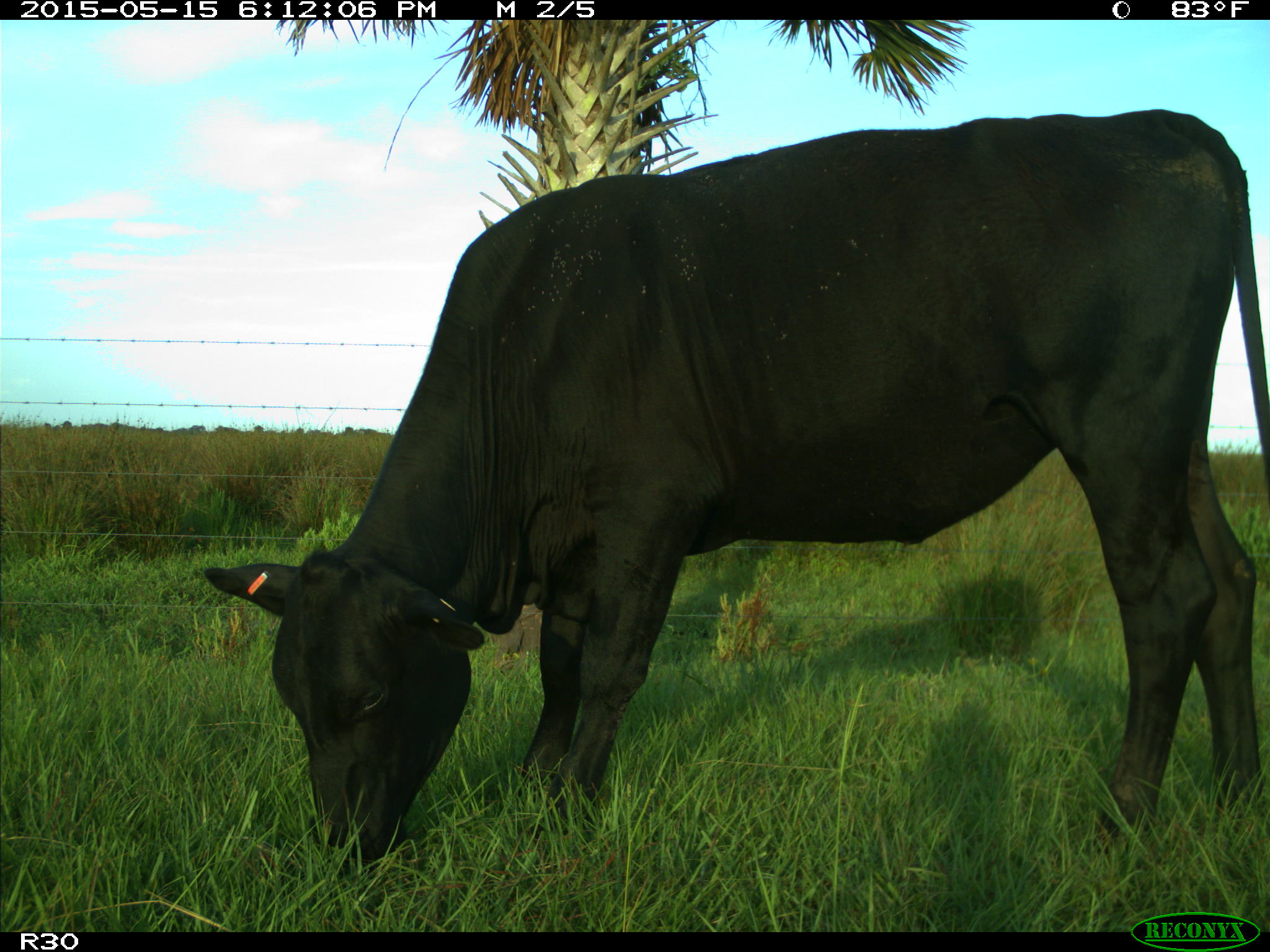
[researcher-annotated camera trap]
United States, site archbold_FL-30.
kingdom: Animalia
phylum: Chordata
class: Mammalia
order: Artiodactyla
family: Bovidae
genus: Bos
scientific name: Bos taurus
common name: domestic cow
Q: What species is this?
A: Bos taurus (domestic cow).